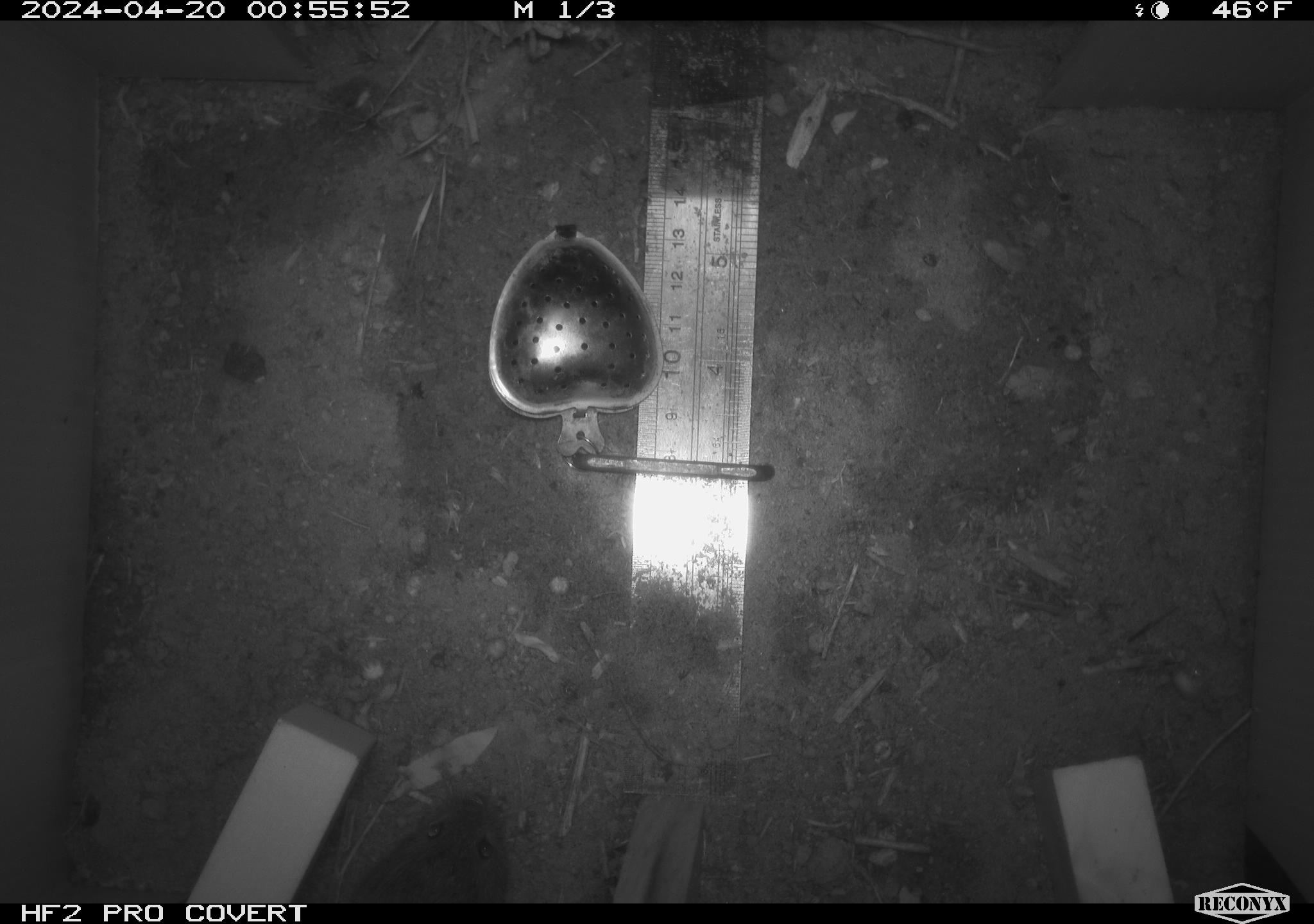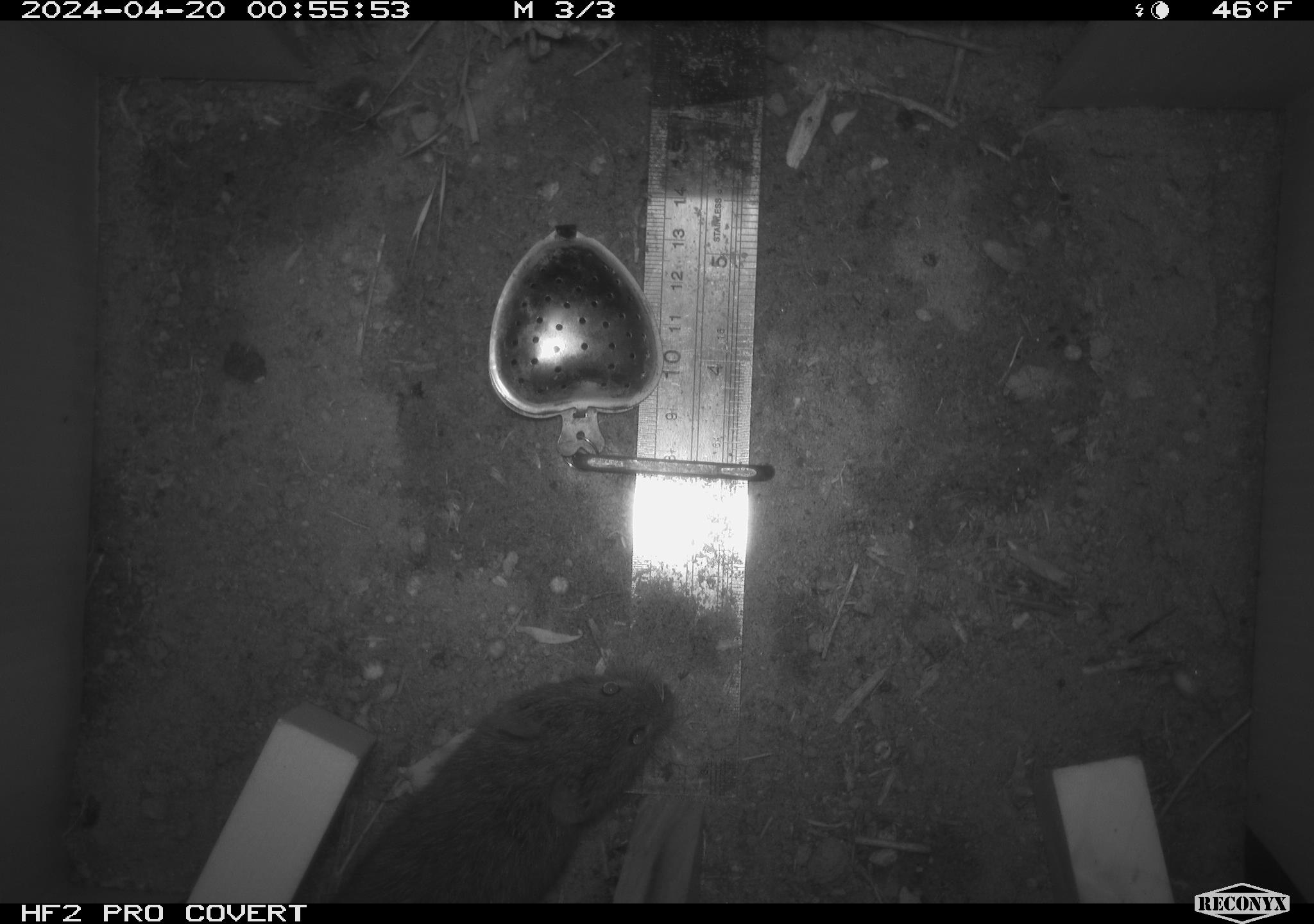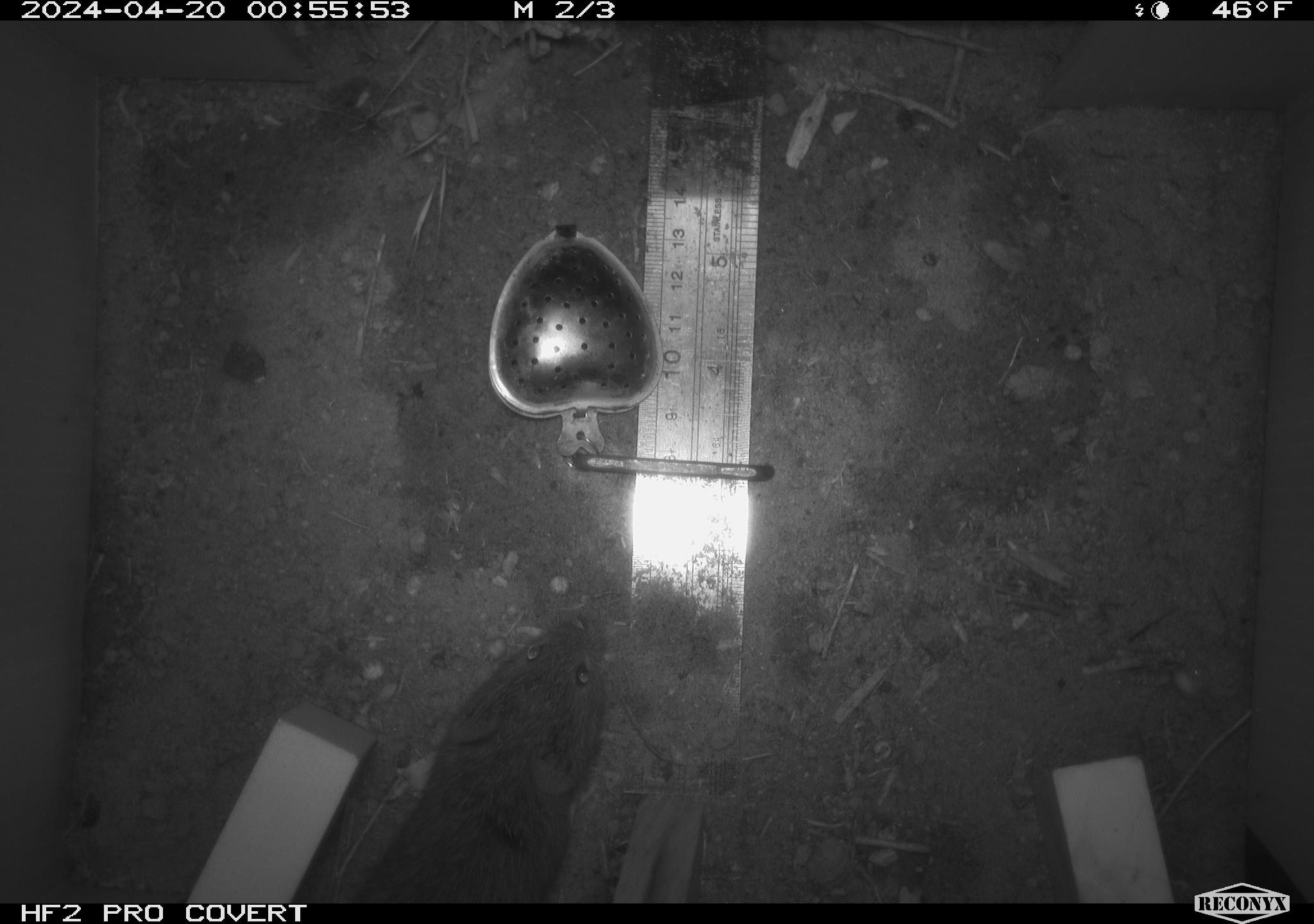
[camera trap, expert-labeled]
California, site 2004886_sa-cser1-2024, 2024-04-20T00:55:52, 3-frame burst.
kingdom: Animalia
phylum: Chordata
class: Mammalia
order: Rodentia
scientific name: Rodentia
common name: rodent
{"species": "rodent (Rodentia)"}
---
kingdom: Animalia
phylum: Chordata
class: Mammalia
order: Rodentia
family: Cricetidae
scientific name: Cricetidae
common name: hamsters, voles, lemmings, and allies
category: cricetidae family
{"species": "cricetidae family (hamsters, voles, lemmings, and allies) (Cricetidae)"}